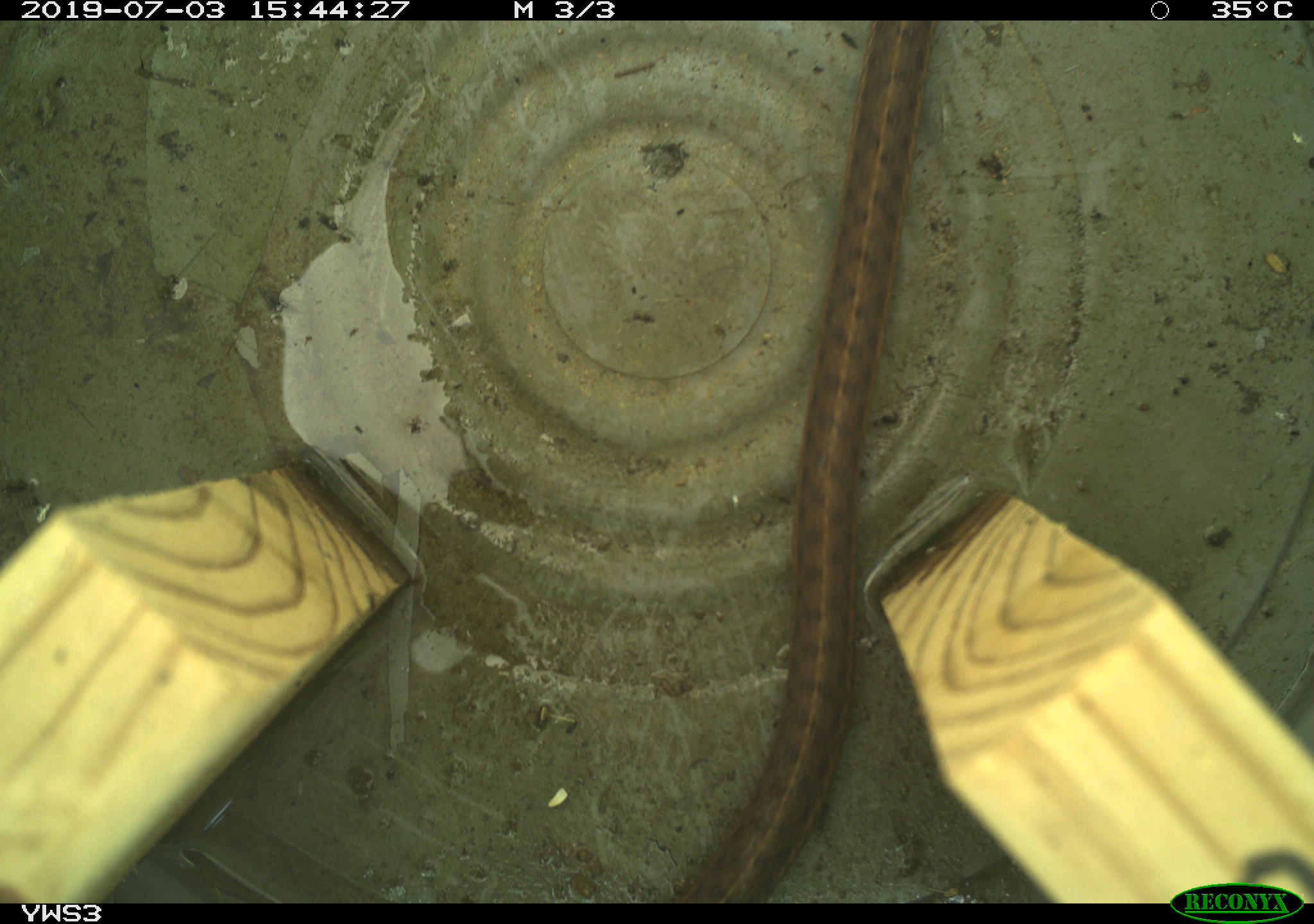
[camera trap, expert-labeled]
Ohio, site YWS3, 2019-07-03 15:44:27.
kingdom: Animalia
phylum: Chordata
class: Reptilia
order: Squamata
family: Colubridae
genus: Thamnophis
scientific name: Thamnophis sirtalis sirtalis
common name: eastern gartersnake